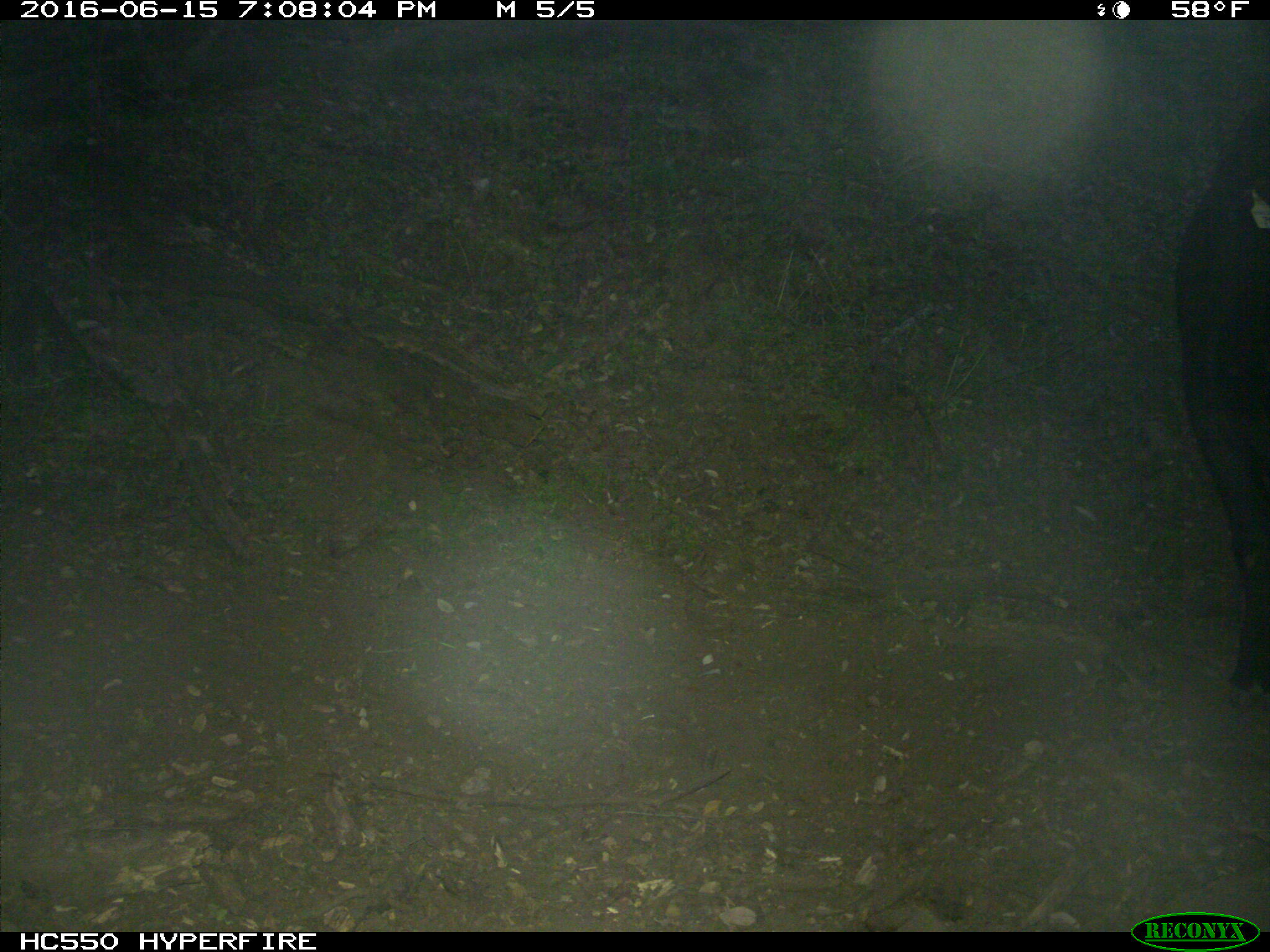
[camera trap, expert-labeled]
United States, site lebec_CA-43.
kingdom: Animalia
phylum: Chordata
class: Mammalia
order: Artiodactyla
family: Bovidae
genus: Bos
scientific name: Bos taurus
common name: domestic cow